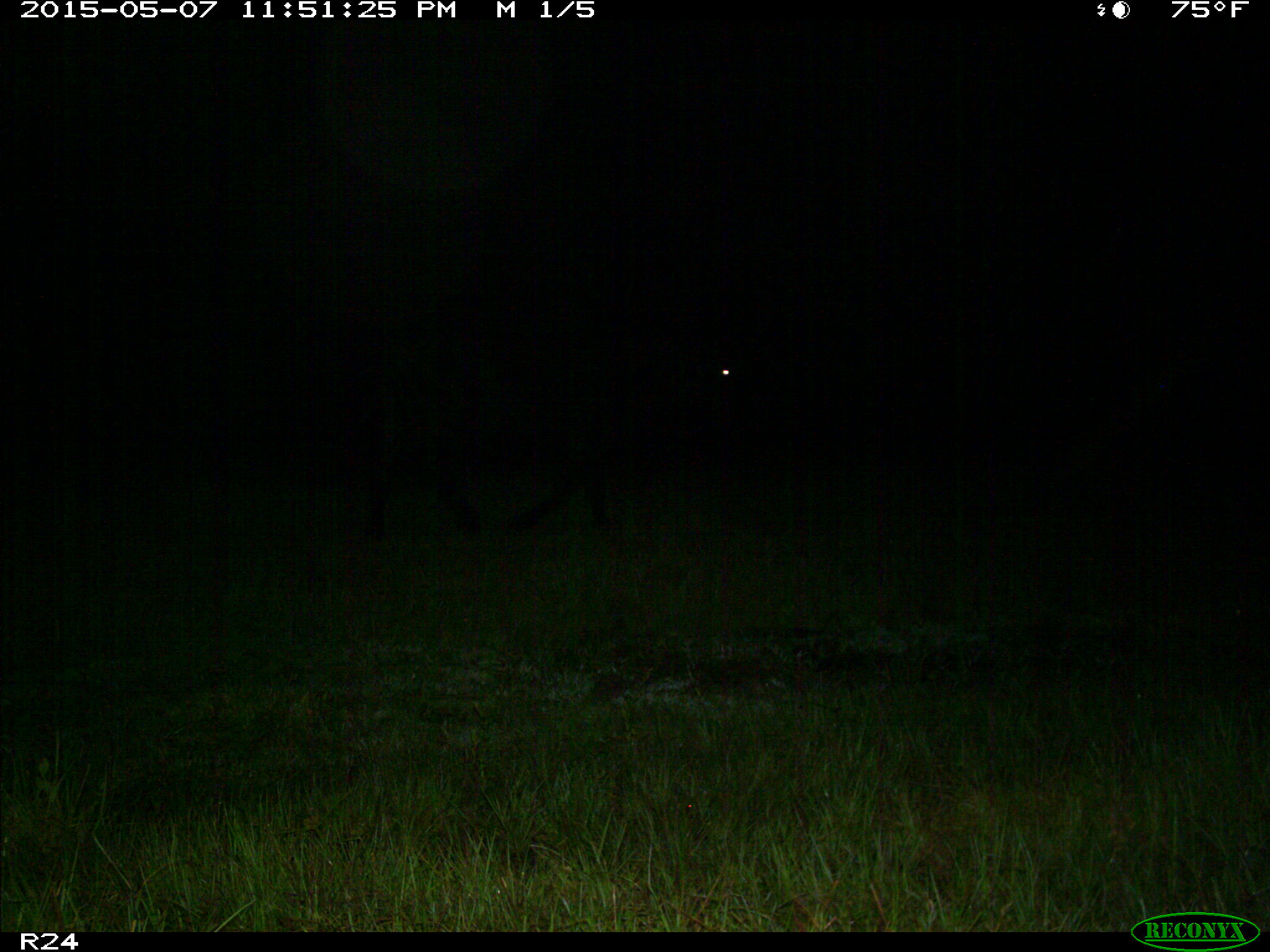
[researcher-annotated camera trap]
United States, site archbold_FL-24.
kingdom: Animalia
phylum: Chordata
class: Mammalia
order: Artiodactyla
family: Bovidae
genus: Bos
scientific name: Bos taurus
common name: domestic cow